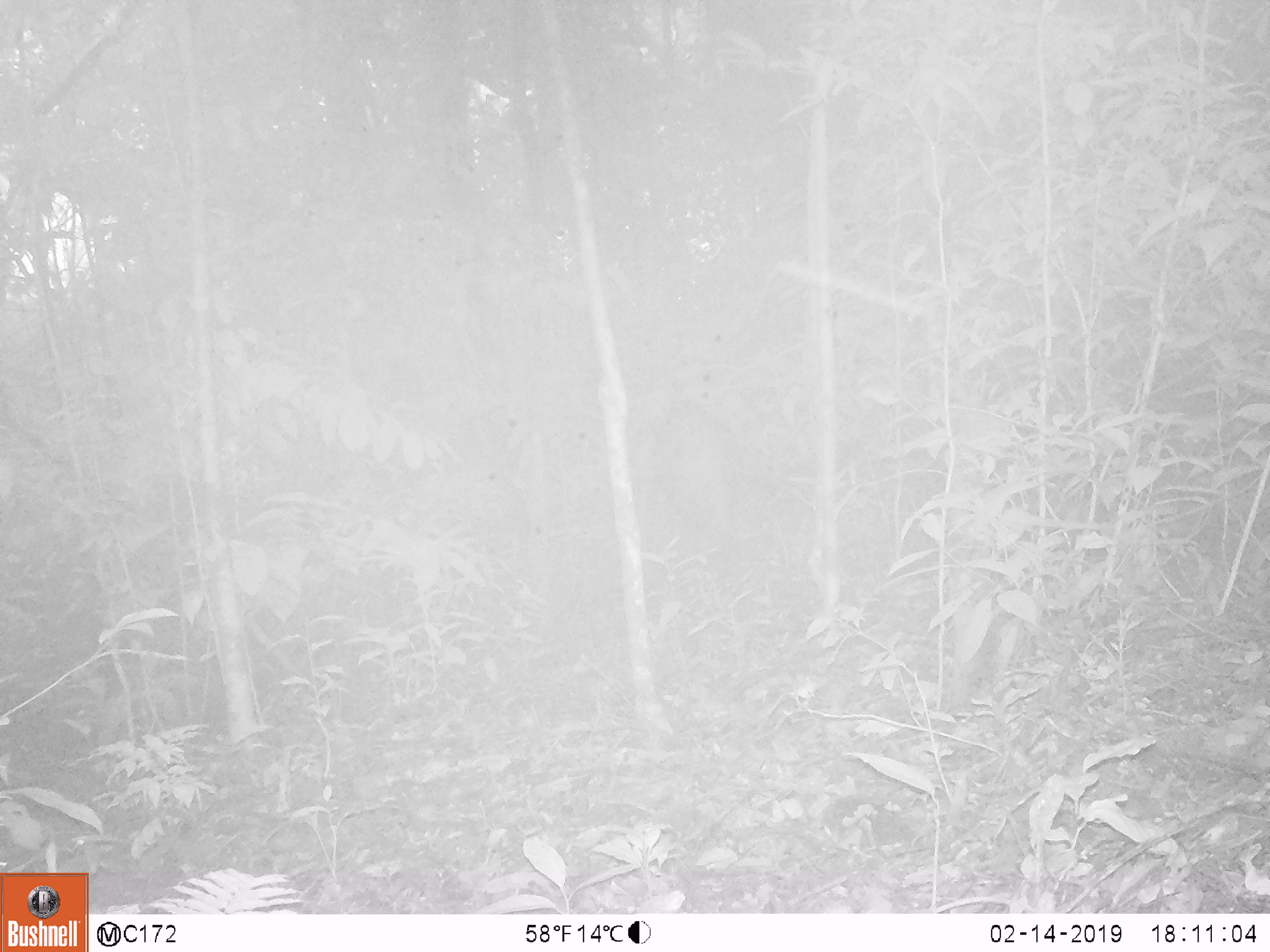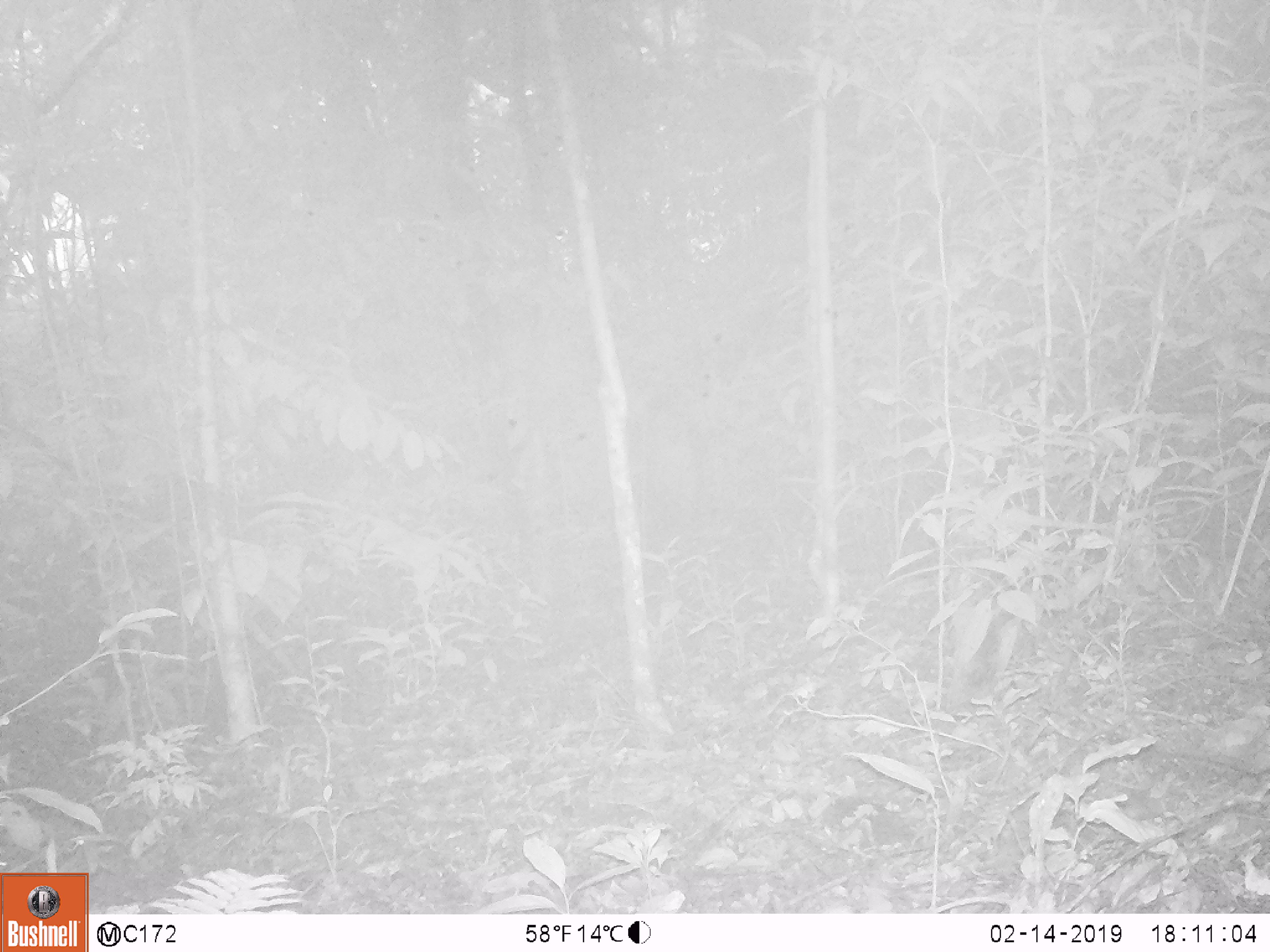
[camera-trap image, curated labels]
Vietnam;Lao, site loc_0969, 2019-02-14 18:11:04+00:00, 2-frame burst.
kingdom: Animalia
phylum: Chordata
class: Mammalia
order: Artiodactyla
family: Suidae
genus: Sus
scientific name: Sus scrofa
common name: eurasian wild pig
Eurasian wild pig (Sus scrofa). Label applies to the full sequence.